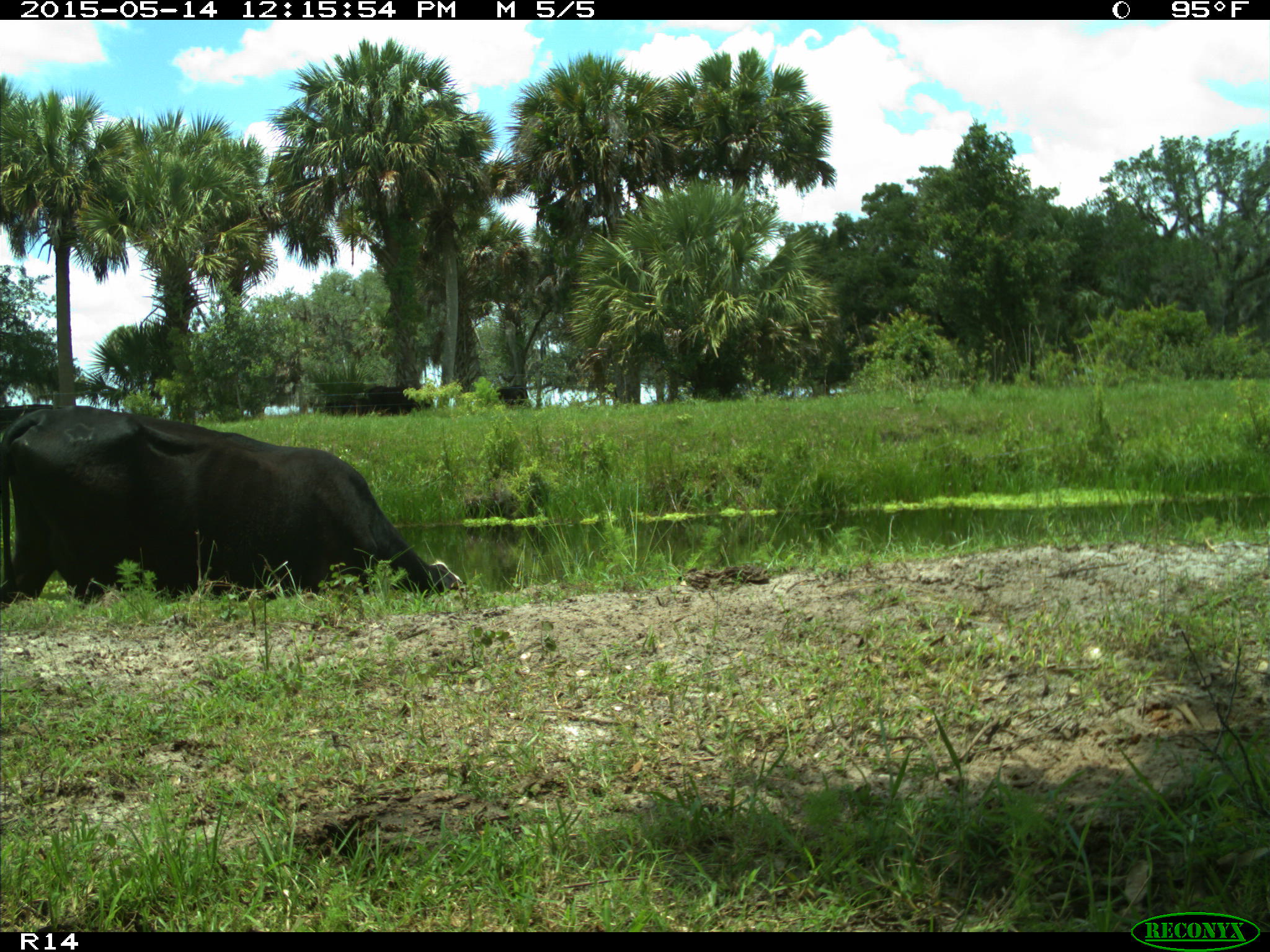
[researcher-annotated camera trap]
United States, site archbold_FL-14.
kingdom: Animalia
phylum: Chordata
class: Mammalia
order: Artiodactyla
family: Bovidae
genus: Bos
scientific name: Bos taurus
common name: domestic cow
Bos taurus (domestic cow).